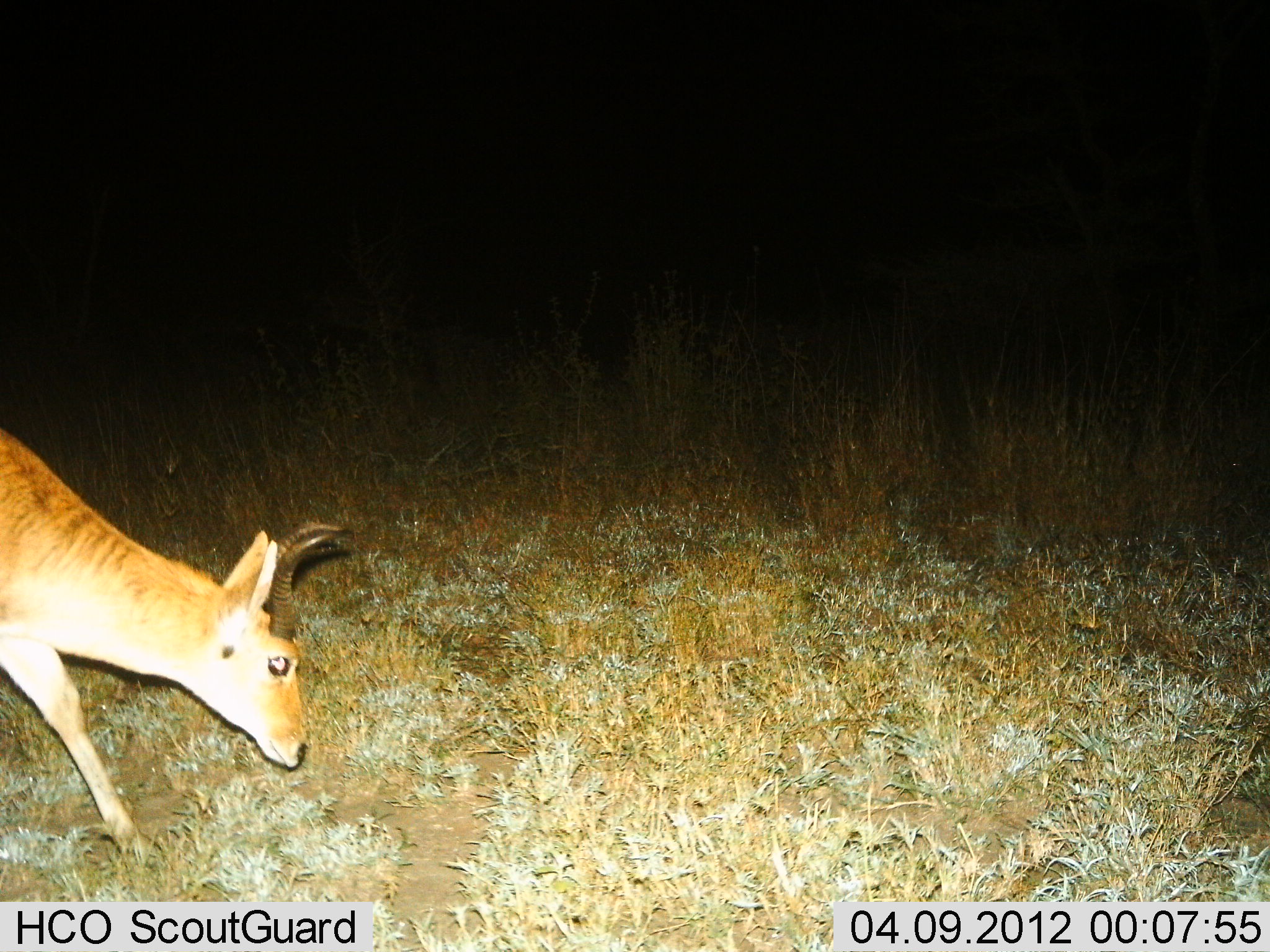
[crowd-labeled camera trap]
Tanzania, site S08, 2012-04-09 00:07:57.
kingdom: Animalia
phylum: Chordata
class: Mammalia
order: Artiodactyla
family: Bovidae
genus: Redunca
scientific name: Redunca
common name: reedbuck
Reedbuck (Redunca), count 1. Behavior (volunteer vote fractions): standing 14%, resting 0%, moving 43%, interacting 0%. Young present (vote fraction): 0%. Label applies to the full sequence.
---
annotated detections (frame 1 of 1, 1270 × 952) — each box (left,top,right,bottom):
animal: (0,429,353,855)